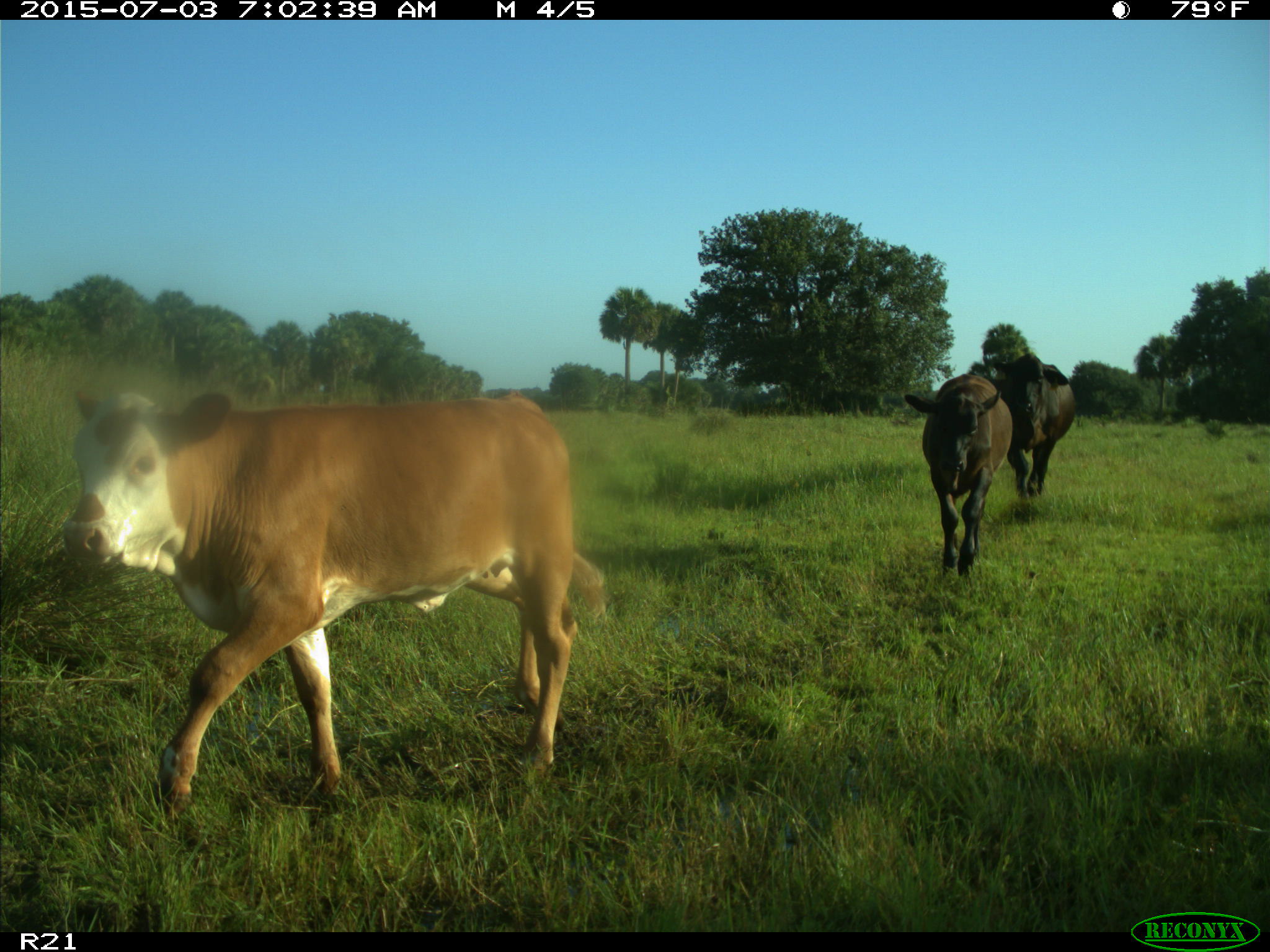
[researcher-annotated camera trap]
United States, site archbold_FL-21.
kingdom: Animalia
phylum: Chordata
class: Mammalia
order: Artiodactyla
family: Bovidae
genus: Bos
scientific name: Bos taurus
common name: domestic cow